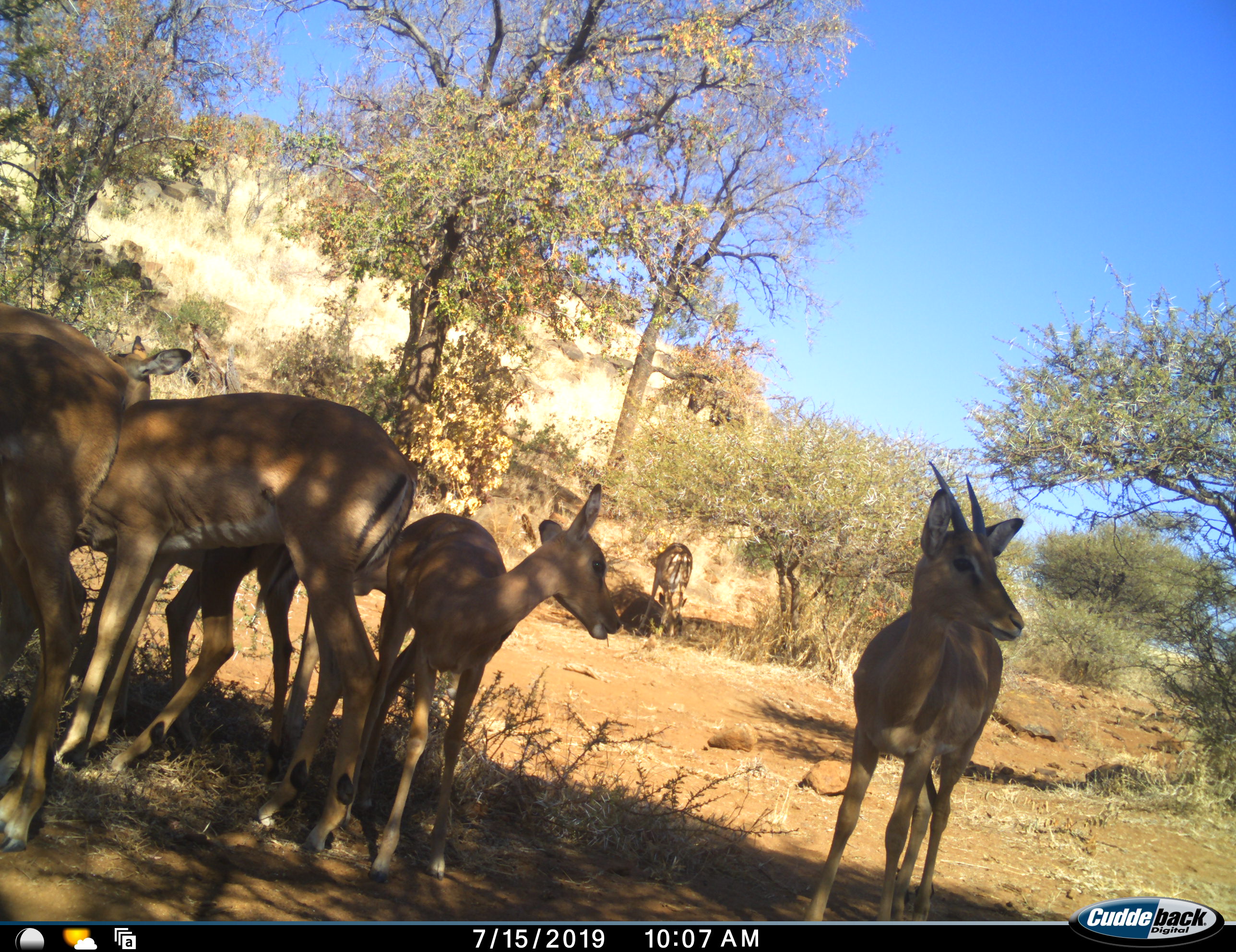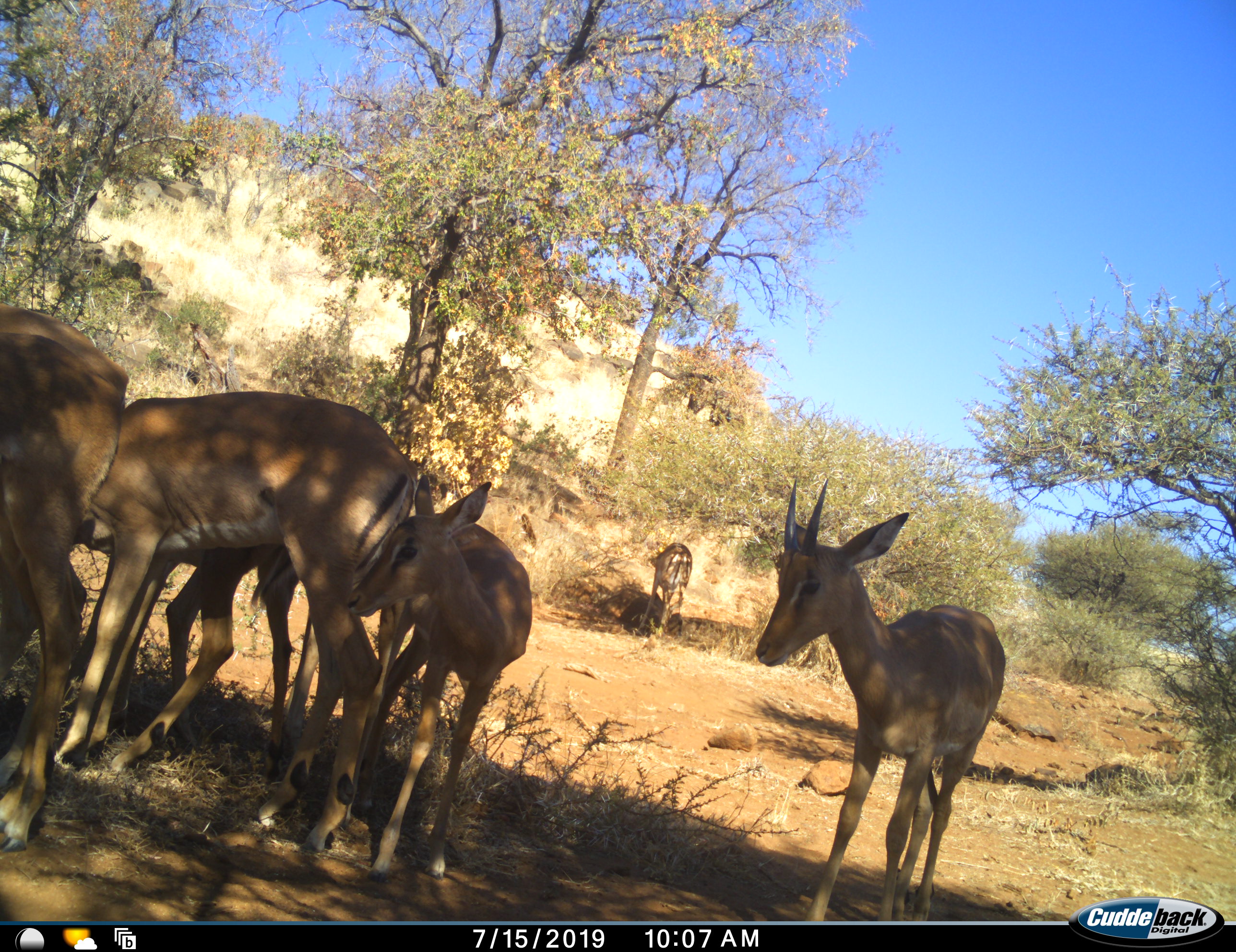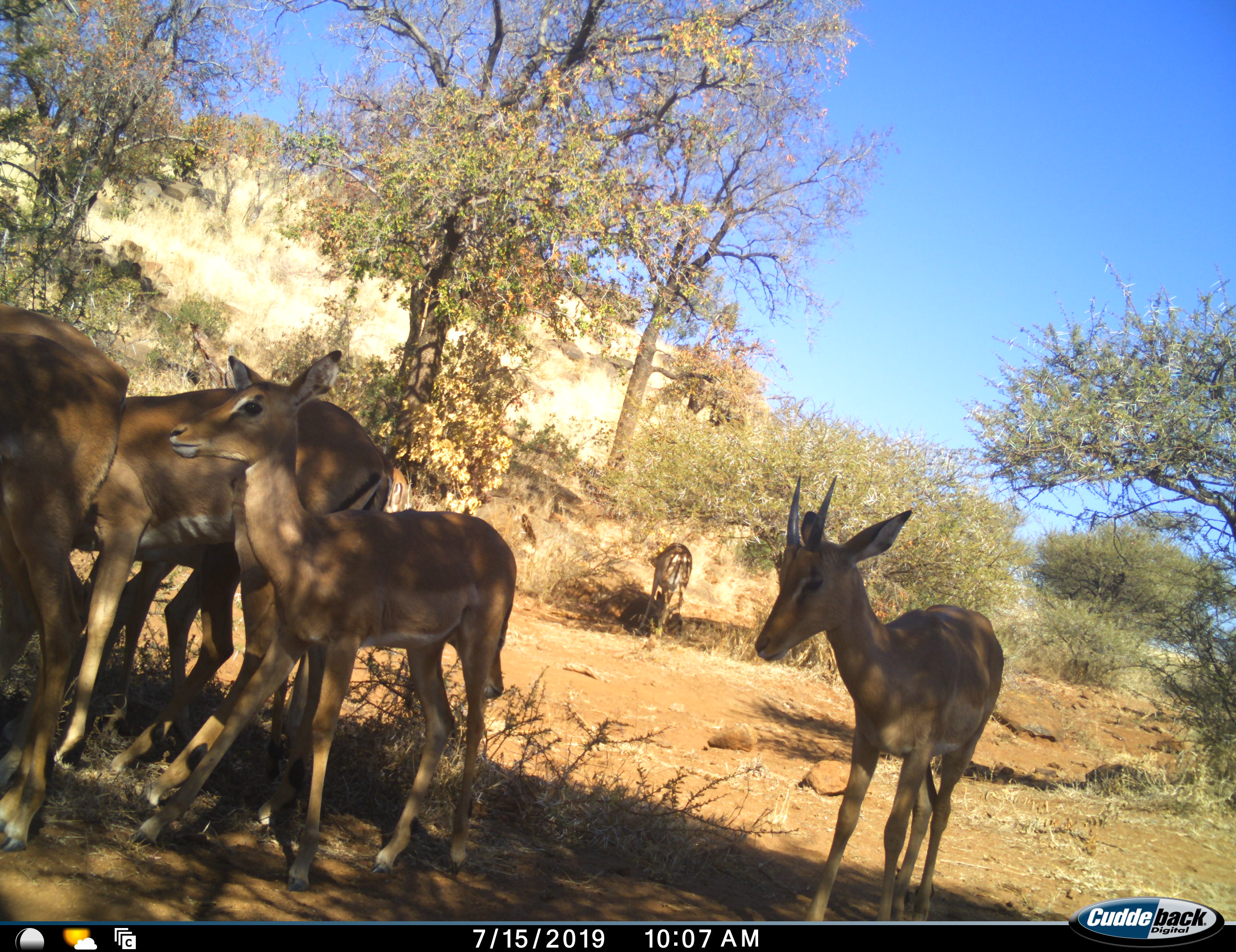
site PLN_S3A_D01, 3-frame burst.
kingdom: Animalia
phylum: Chordata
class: Mammalia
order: Artiodactyla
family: Bovidae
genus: Aepyceros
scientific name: Aepyceros melampus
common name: impala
Impala (Aepyceros melampus), count 6. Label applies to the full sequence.